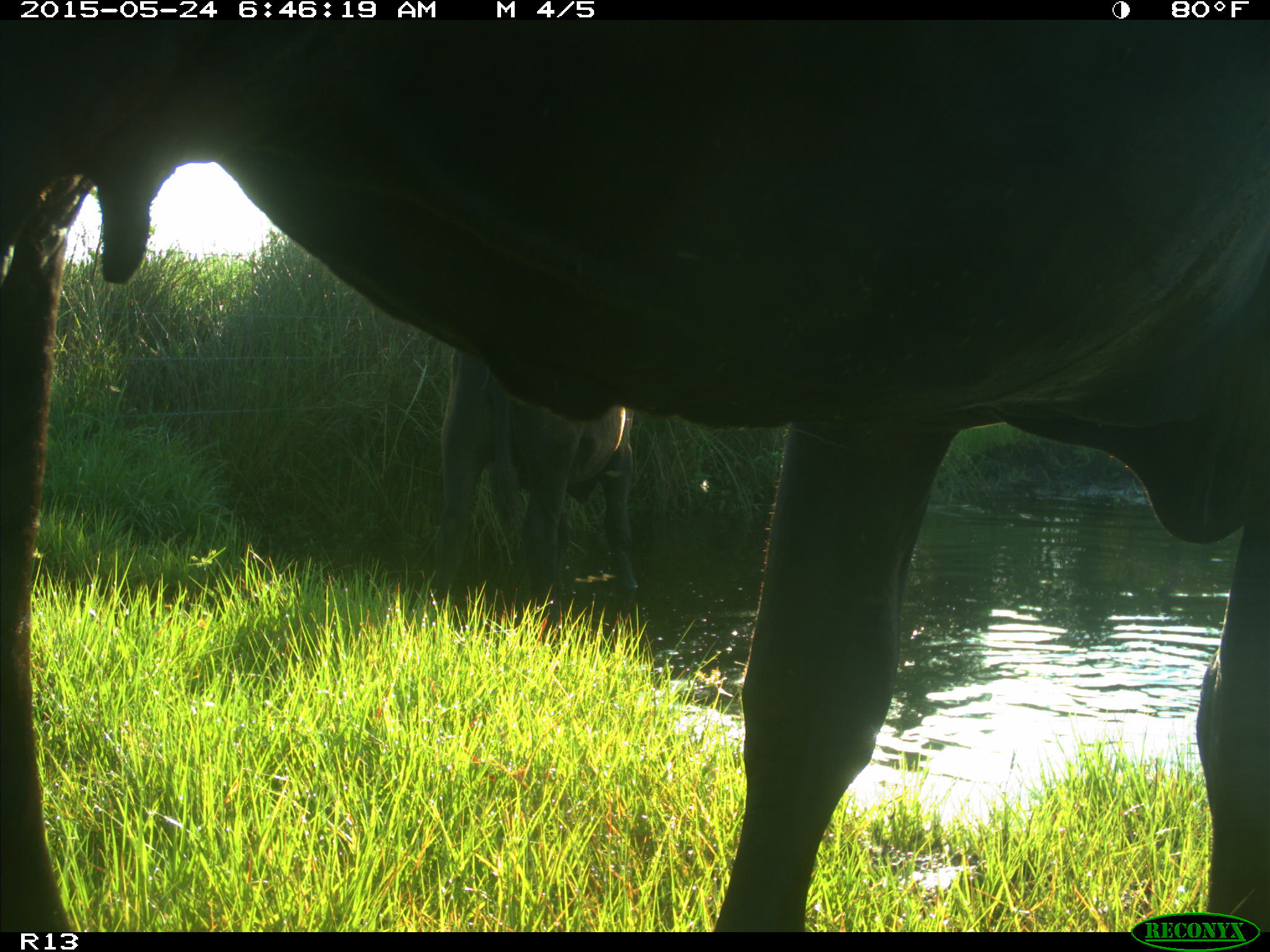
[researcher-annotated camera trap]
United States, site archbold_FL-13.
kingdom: Animalia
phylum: Chordata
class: Mammalia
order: Artiodactyla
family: Bovidae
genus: Bos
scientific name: Bos taurus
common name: domestic cow